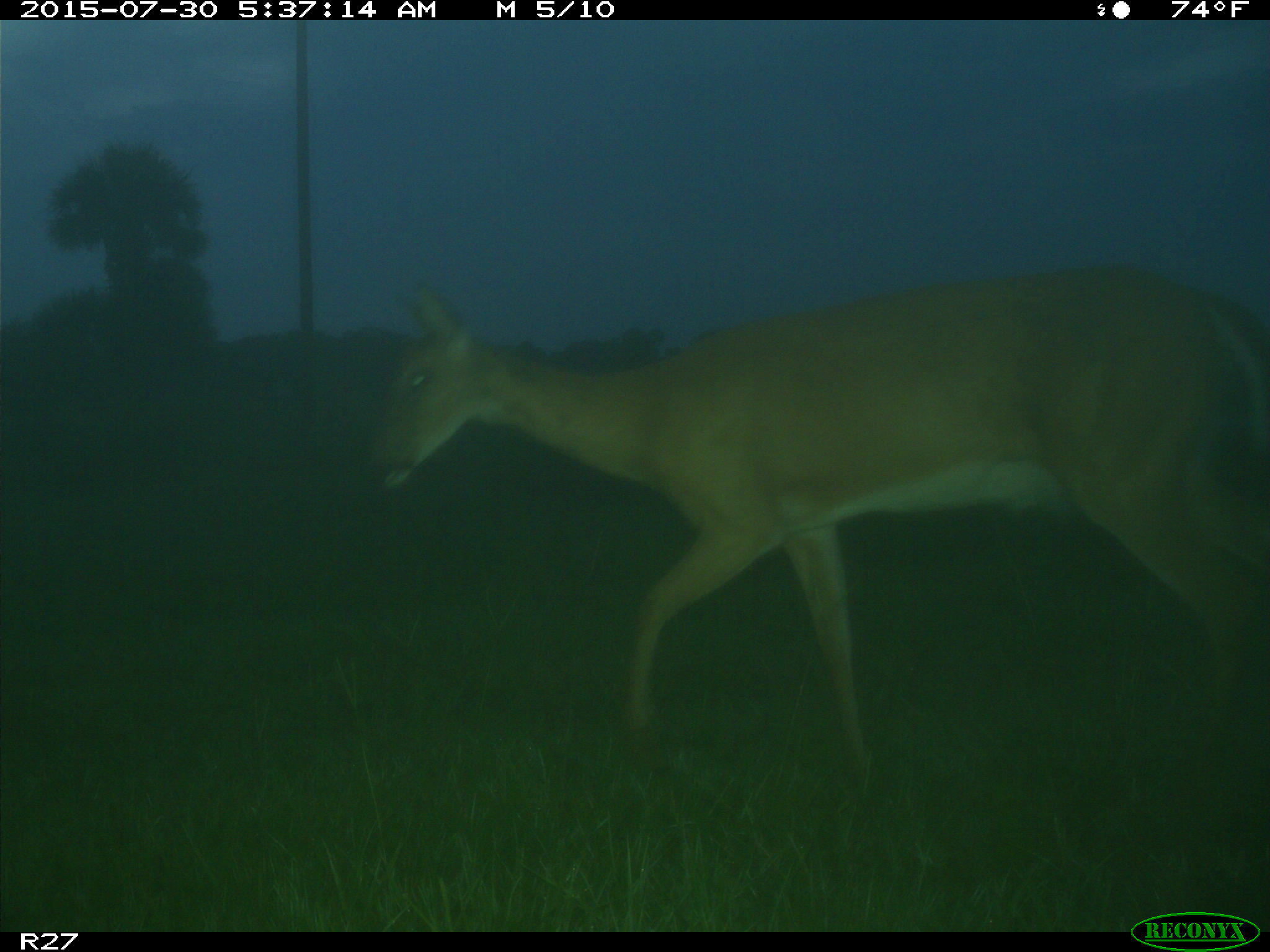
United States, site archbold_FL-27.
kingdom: Animalia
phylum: Chordata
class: Mammalia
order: Artiodactyla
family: Cervidae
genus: Odocoileus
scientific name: Odocoileus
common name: deer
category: unidentified deer